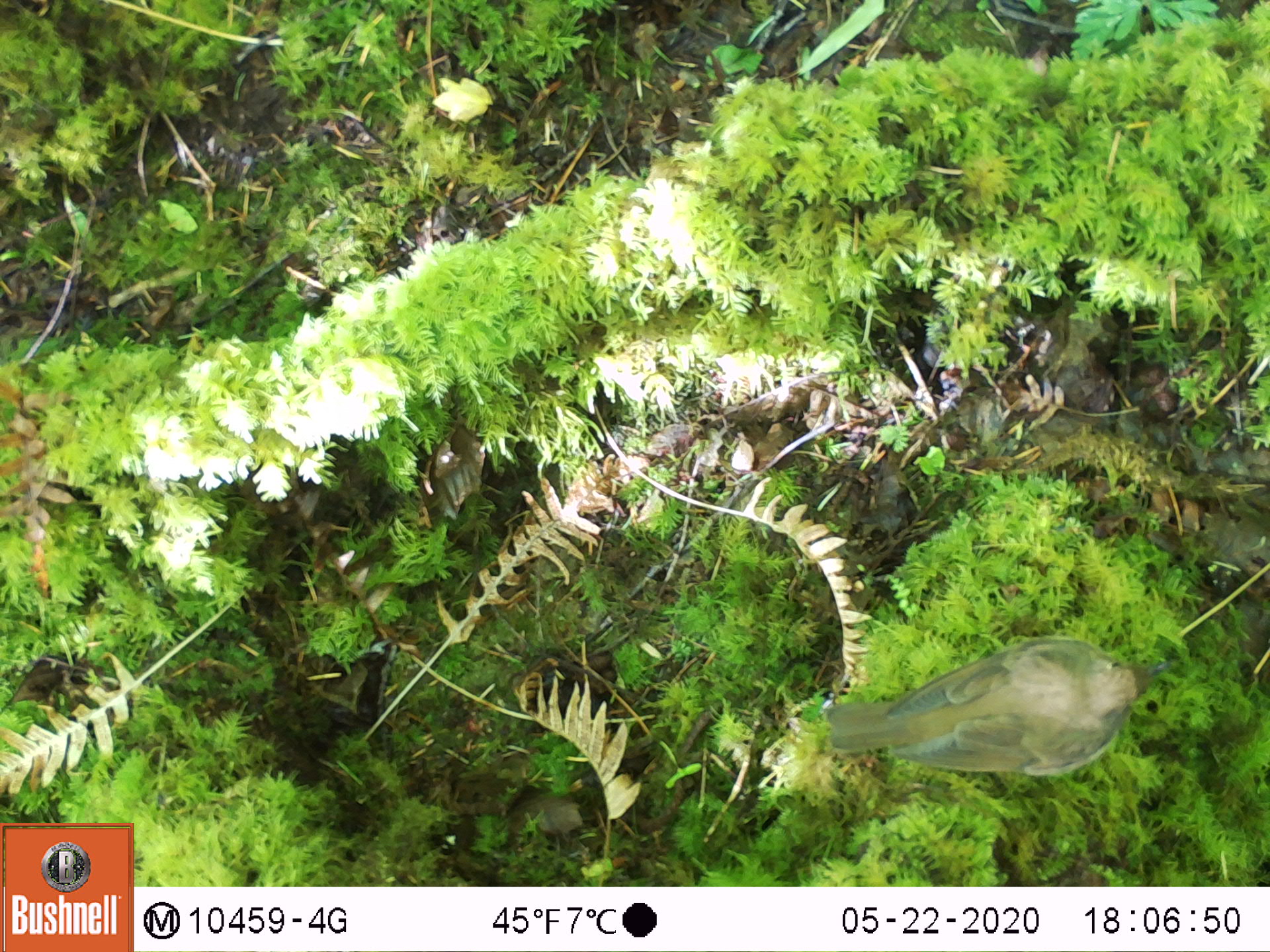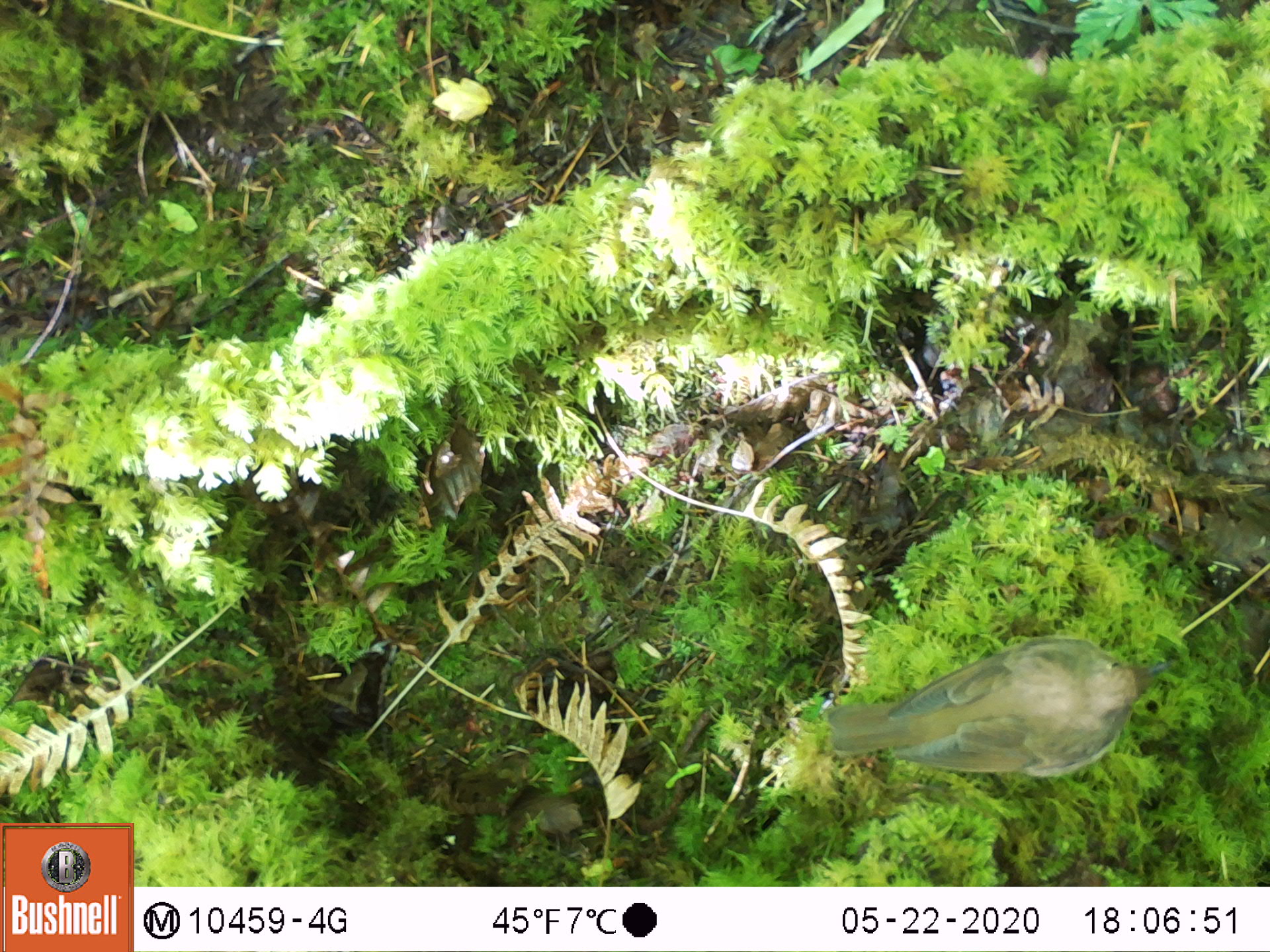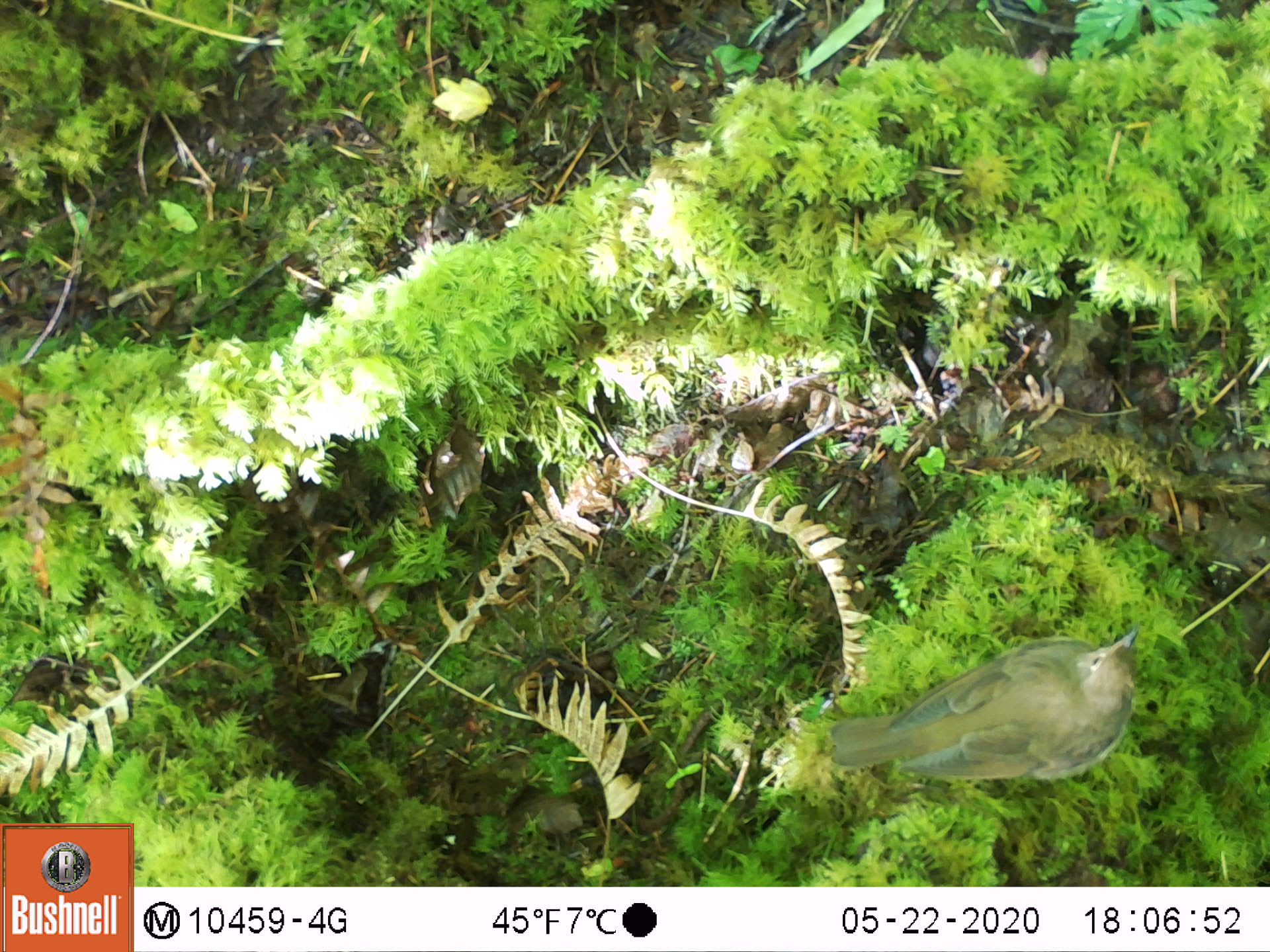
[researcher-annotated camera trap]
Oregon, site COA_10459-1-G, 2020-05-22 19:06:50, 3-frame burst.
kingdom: Animalia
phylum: Chordata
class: Aves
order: Passeriformes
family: Turdidae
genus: Catharus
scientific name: Catharus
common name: brown thrushes and nightingale-thrushes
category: catharus species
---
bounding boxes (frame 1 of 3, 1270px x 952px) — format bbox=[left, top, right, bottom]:
catharus species: bbox=[821, 637, 1170, 787]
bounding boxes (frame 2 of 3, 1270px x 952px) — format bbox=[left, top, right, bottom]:
catharus species: bbox=[821, 622, 1168, 791]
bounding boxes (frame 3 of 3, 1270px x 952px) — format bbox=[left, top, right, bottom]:
catharus species: bbox=[823, 614, 1145, 785]